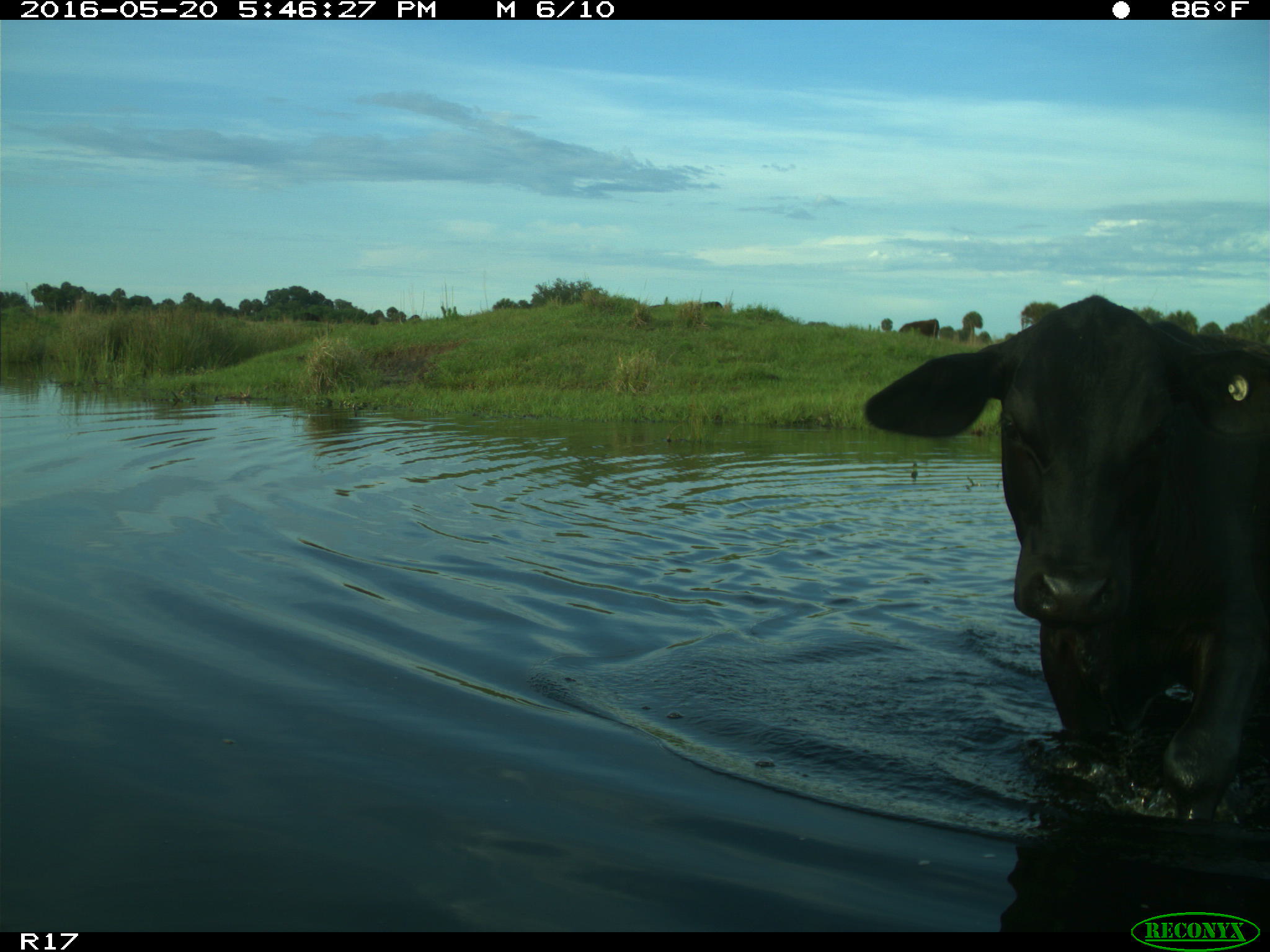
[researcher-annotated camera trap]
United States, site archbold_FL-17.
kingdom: Animalia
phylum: Chordata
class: Mammalia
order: Artiodactyla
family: Bovidae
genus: Bos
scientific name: Bos taurus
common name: domestic cow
Bos taurus (domestic cow).